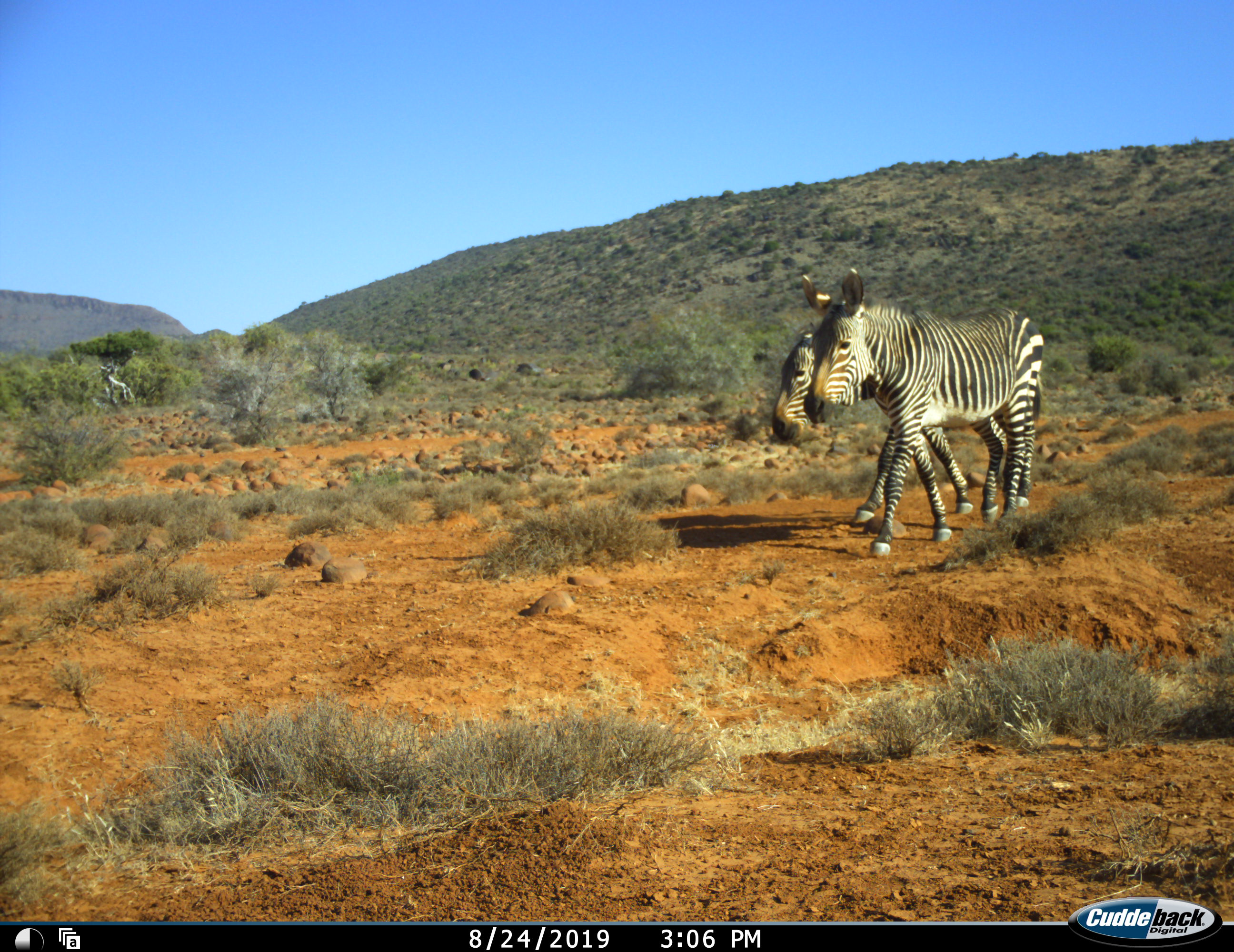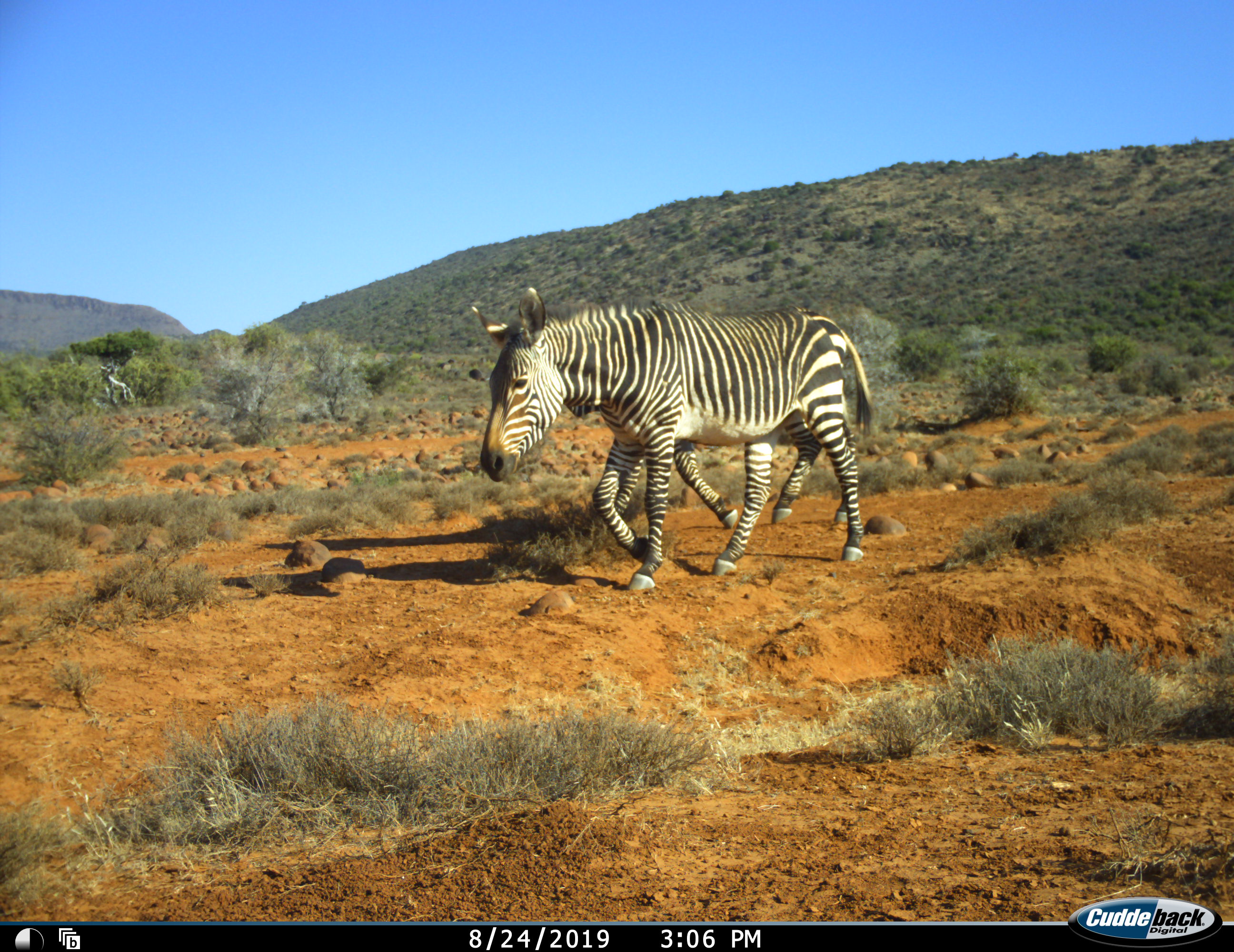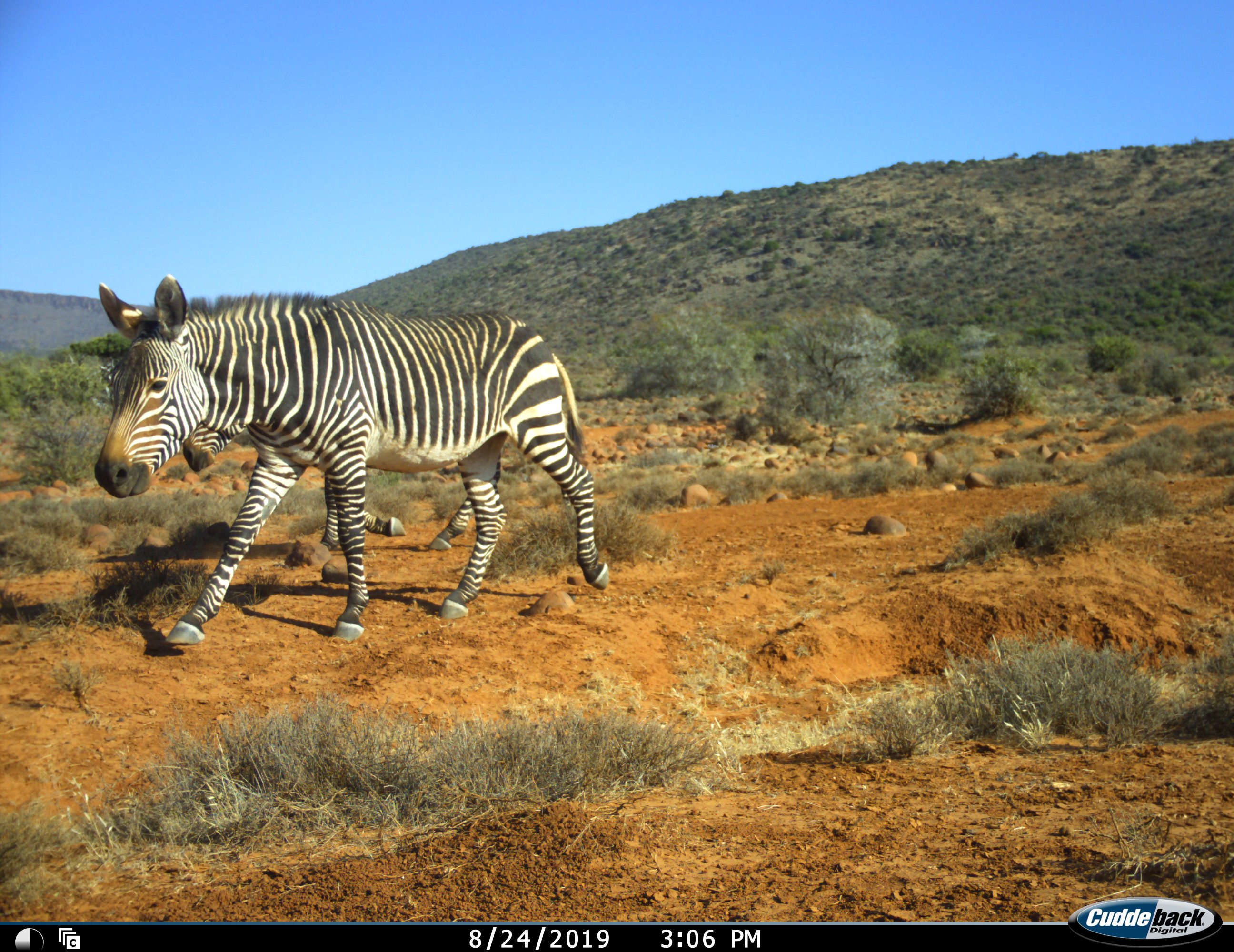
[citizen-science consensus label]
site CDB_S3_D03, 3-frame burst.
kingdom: Animalia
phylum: Chordata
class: Mammalia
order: Perissodactyla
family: Equidae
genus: Equus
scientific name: Equus zebra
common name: mountain zebra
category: zebramountain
Zebramountain (mountain zebra) (Equus zebra), count 2. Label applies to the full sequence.